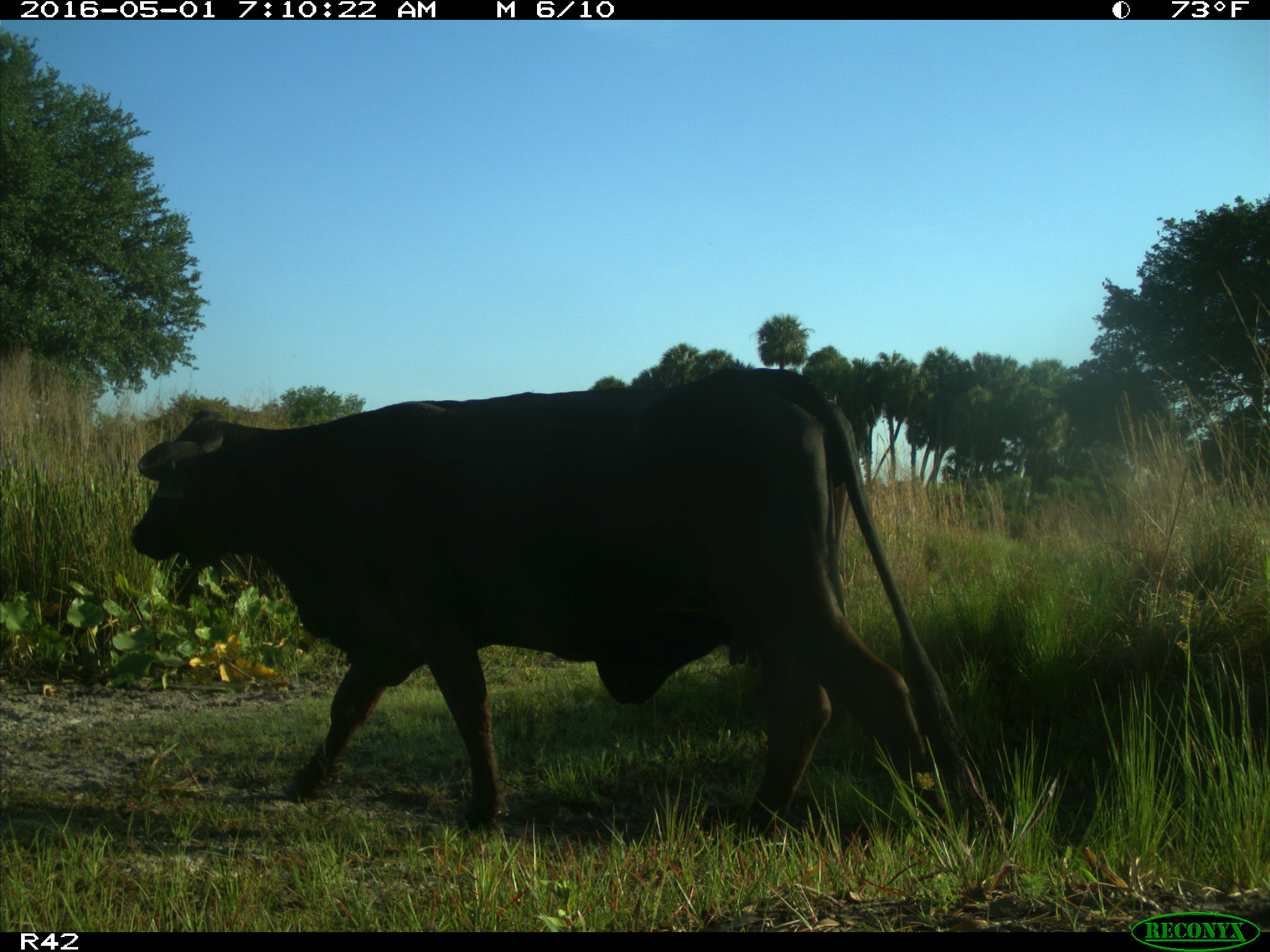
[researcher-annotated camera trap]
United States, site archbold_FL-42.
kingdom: Animalia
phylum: Chordata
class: Mammalia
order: Artiodactyla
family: Bovidae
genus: Bos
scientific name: Bos taurus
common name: domestic cow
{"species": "Bos taurus (domestic cow)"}